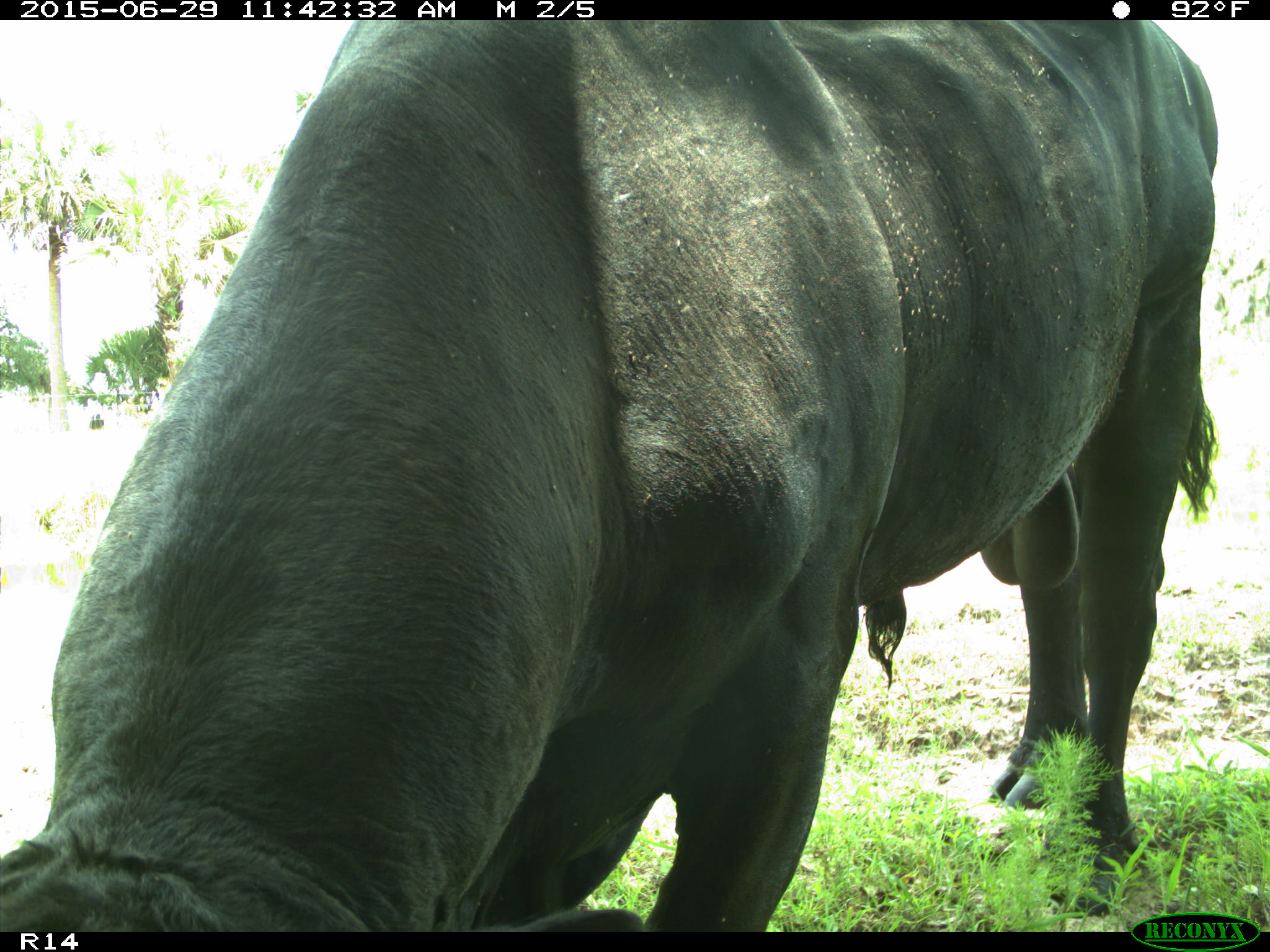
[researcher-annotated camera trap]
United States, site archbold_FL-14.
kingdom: Animalia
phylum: Chordata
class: Mammalia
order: Artiodactyla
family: Bovidae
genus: Bos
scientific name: Bos taurus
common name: domestic cow